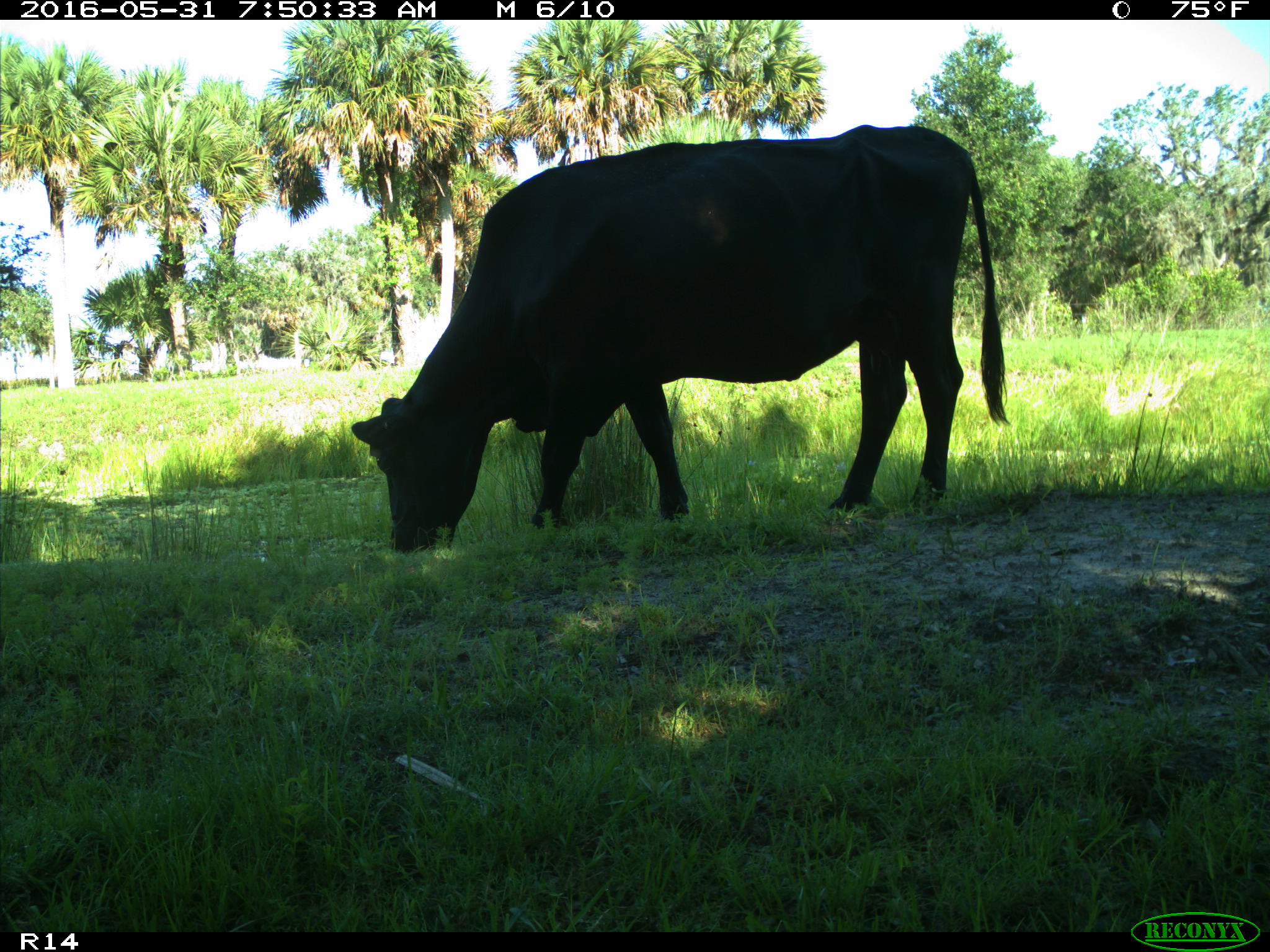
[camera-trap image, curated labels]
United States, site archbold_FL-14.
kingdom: Animalia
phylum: Chordata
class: Mammalia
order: Artiodactyla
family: Bovidae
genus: Bos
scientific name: Bos taurus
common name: domestic cow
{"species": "Bos taurus (domestic cow)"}